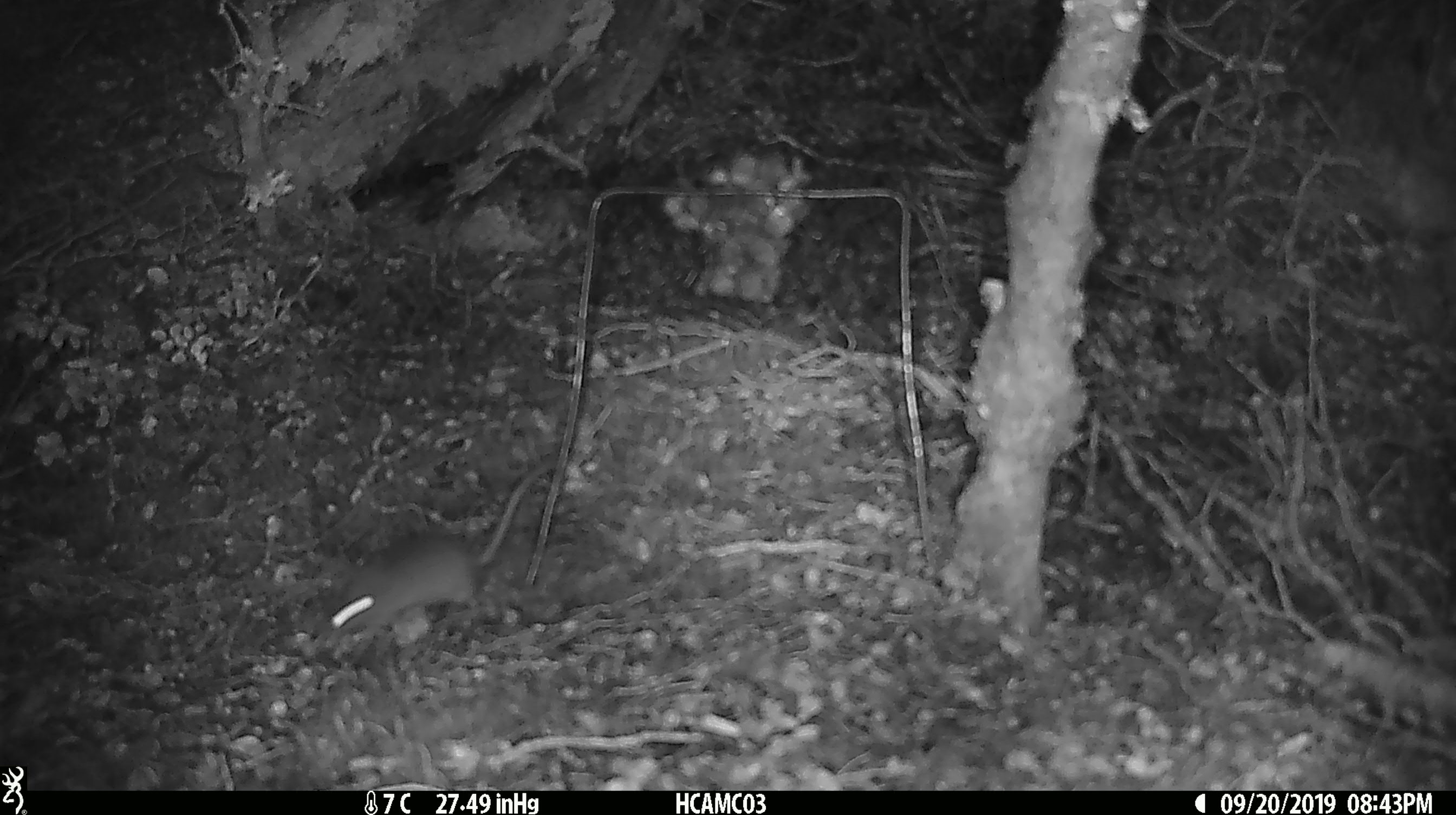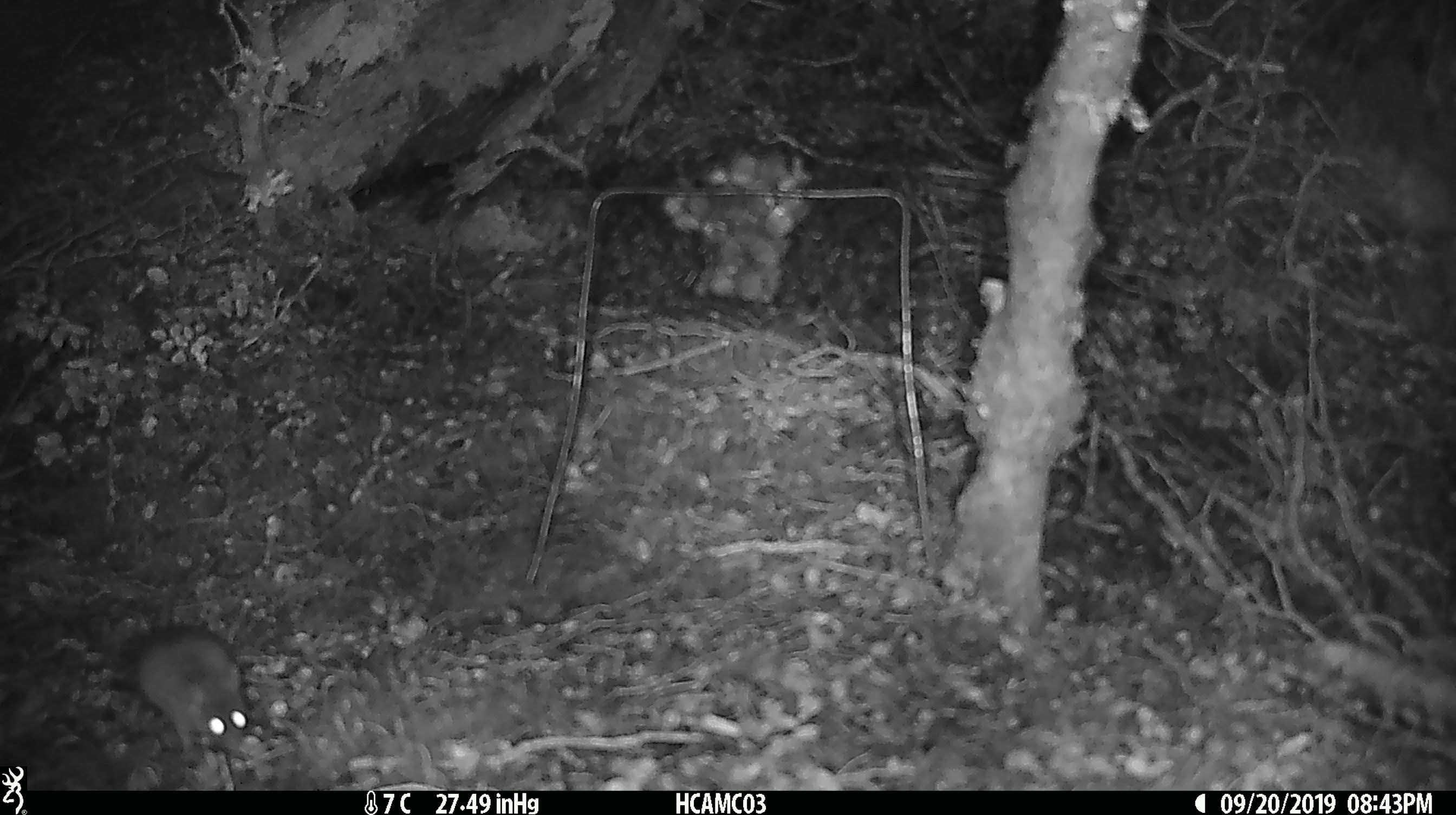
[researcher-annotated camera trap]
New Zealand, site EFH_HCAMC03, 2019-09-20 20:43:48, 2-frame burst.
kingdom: Animalia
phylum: Chordata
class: Mammalia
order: Rodentia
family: Muridae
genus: Mus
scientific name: Mus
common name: mouse